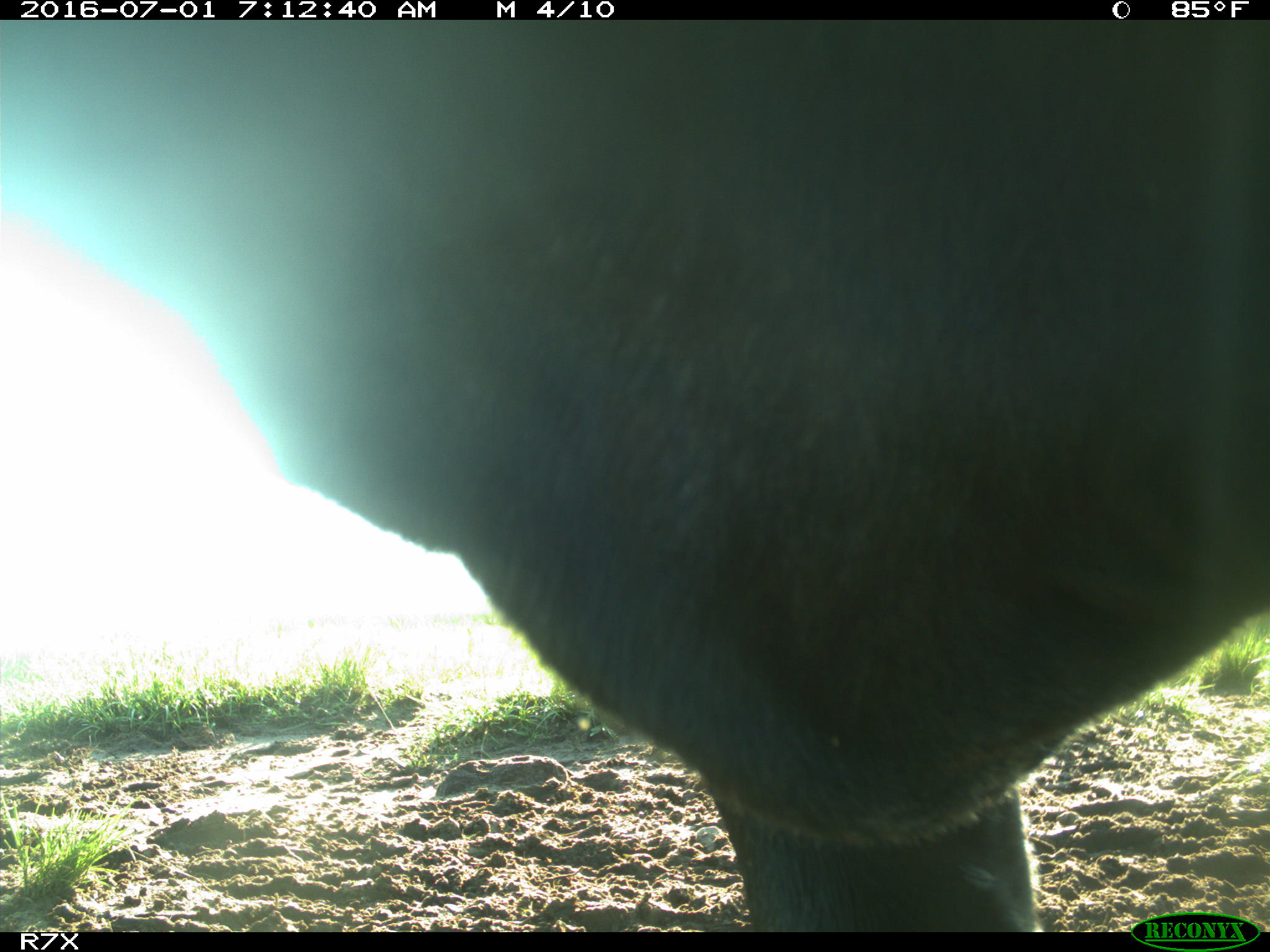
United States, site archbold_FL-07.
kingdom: Animalia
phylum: Chordata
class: Mammalia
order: Artiodactyla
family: Bovidae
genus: Bos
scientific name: Bos taurus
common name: domestic cow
Bos taurus (domestic cow).